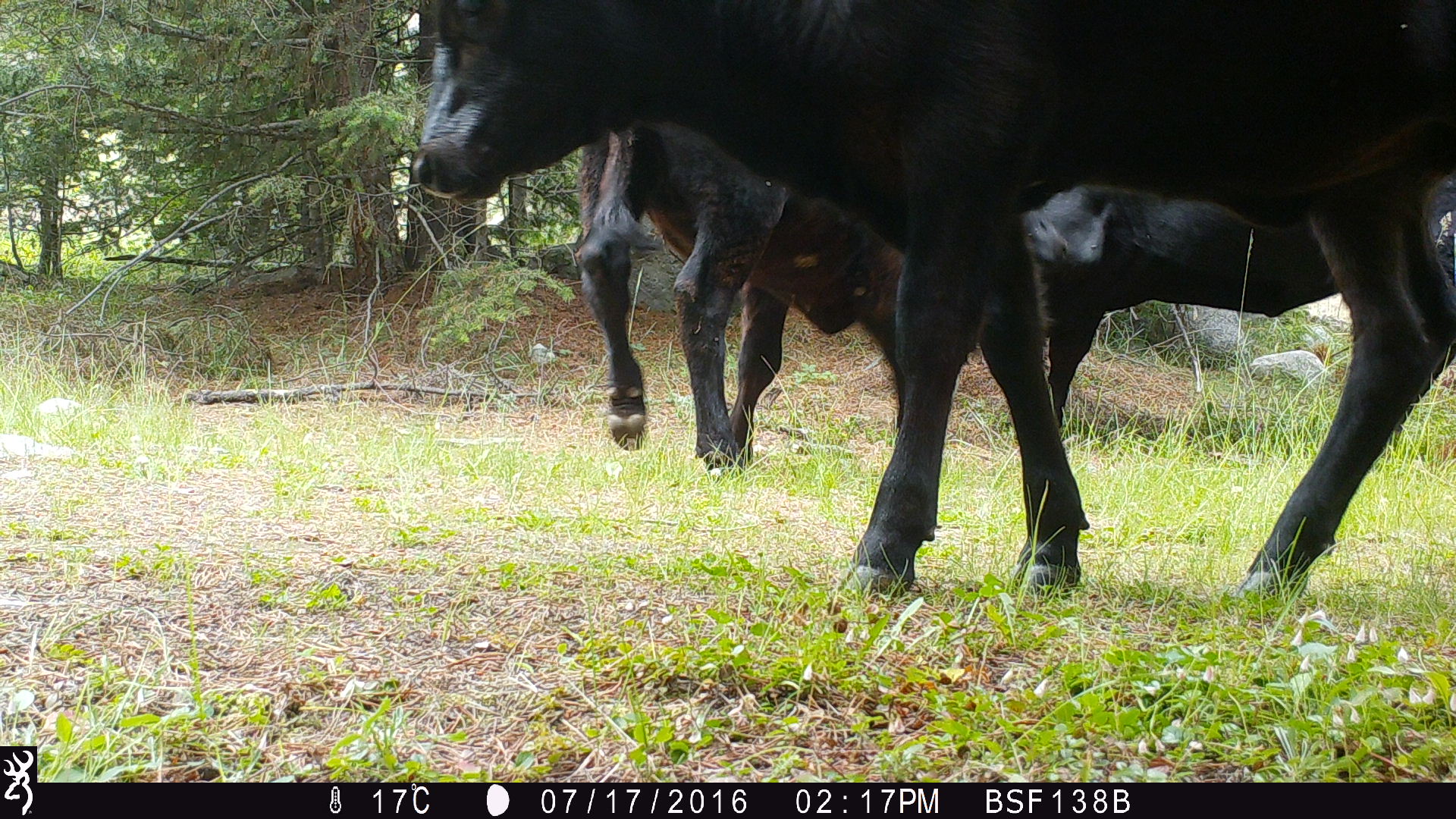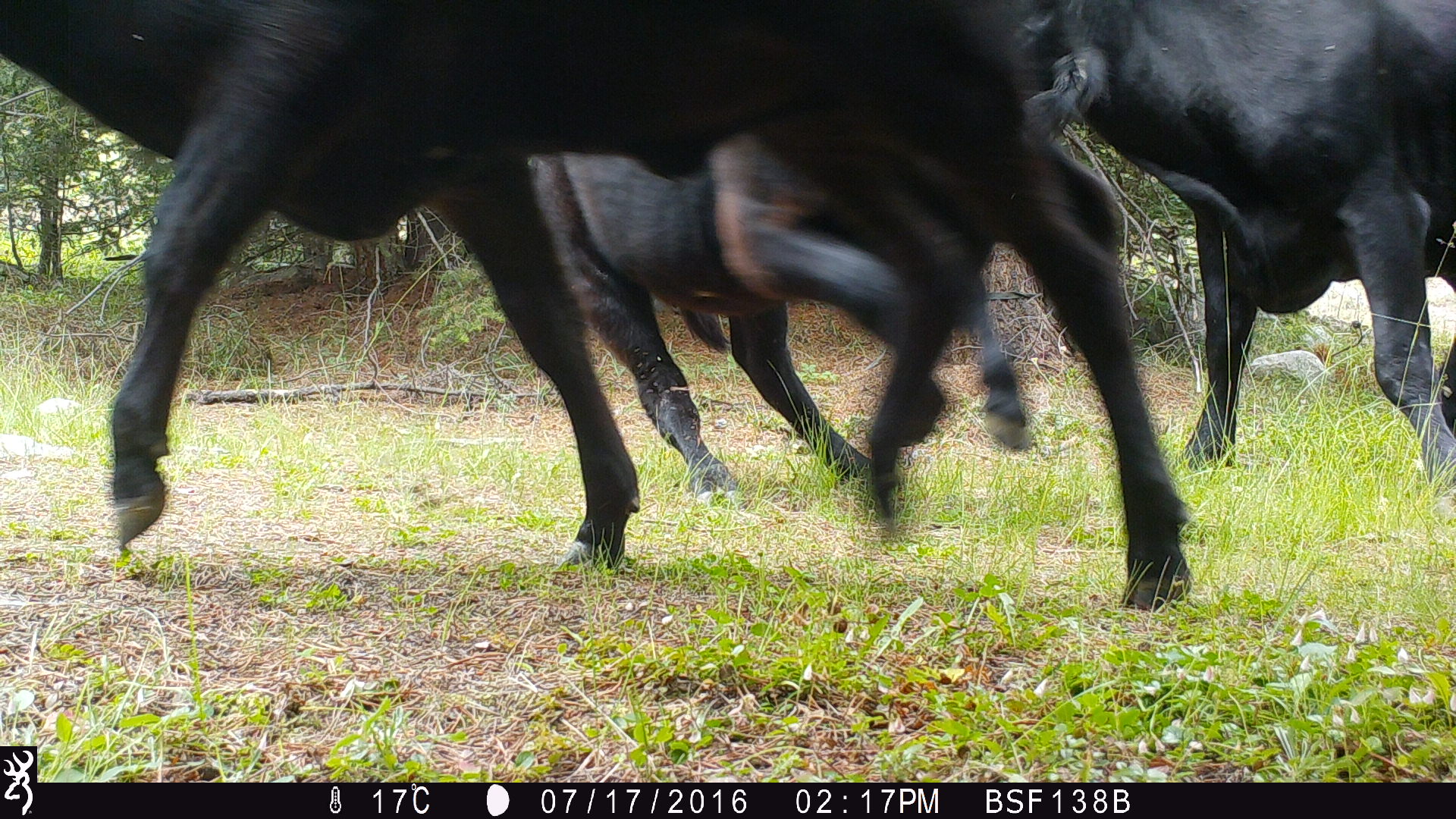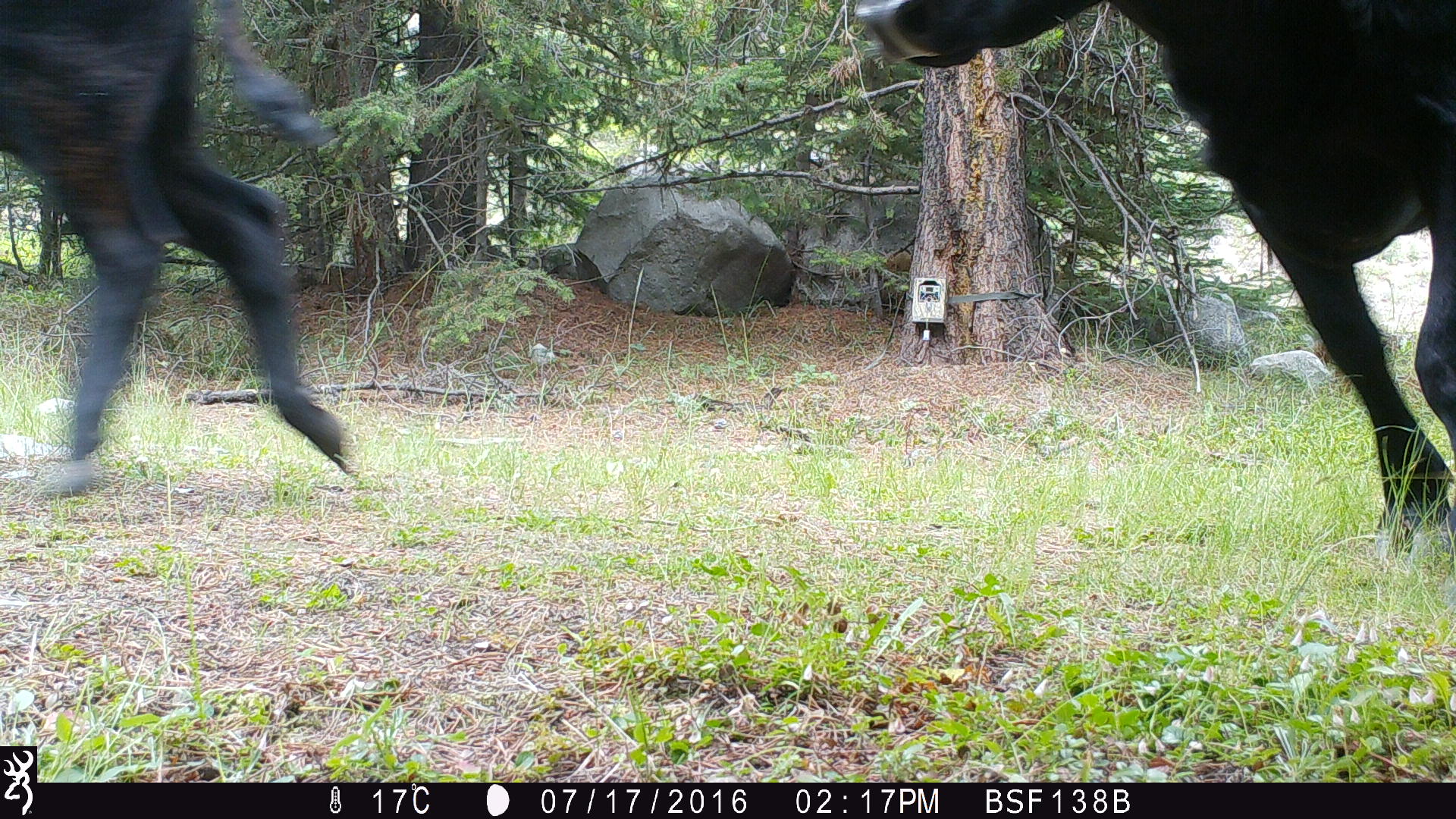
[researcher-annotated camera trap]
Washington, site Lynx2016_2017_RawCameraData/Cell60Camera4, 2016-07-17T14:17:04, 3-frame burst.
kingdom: Animalia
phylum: Chordata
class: Mammalia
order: Artiodactyla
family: Bovidae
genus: Bos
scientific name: Bos taurus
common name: domestic cattle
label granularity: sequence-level